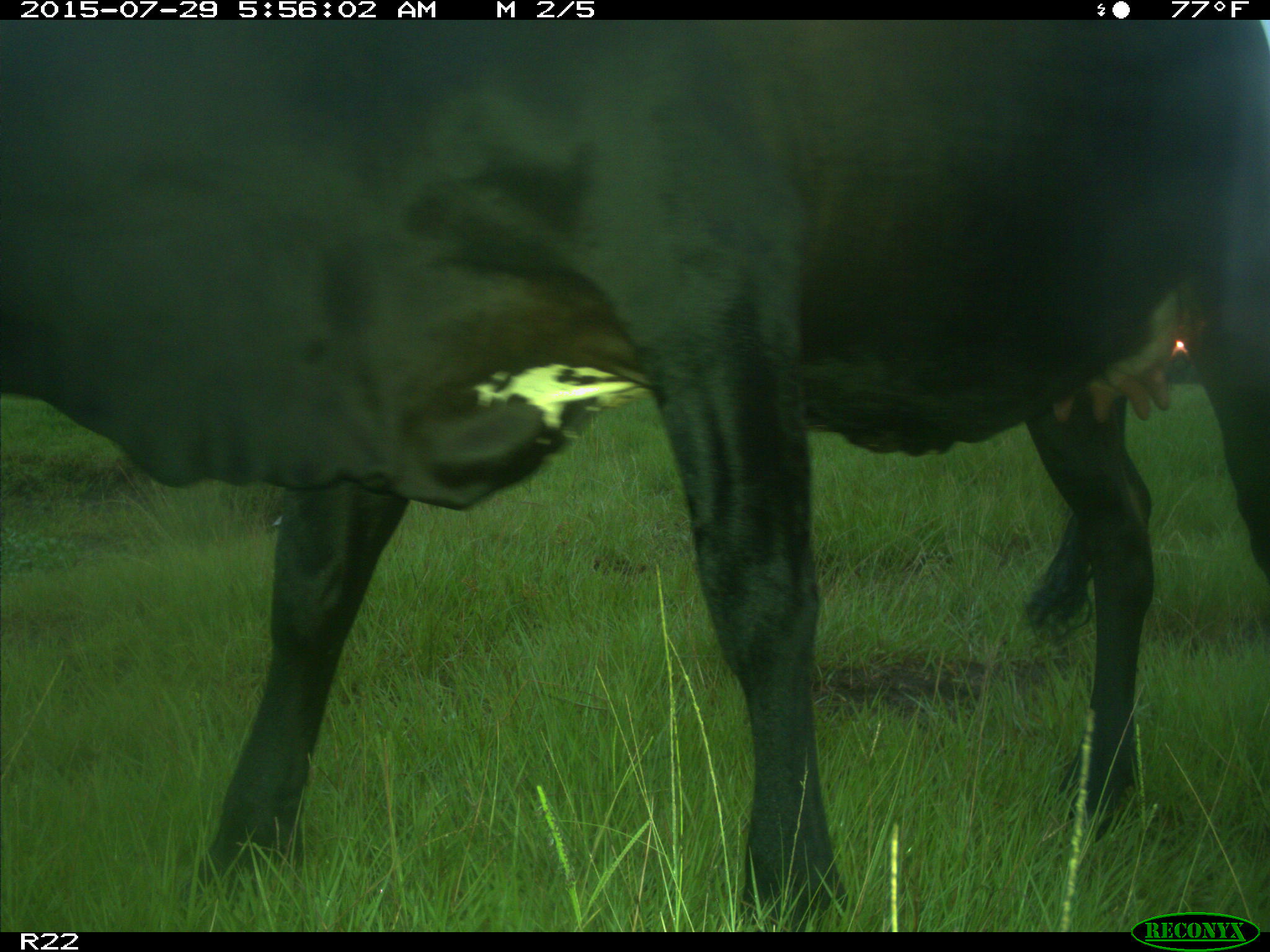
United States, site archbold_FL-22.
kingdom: Animalia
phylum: Chordata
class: Mammalia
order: Artiodactyla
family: Bovidae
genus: Bos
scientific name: Bos taurus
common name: domestic cow